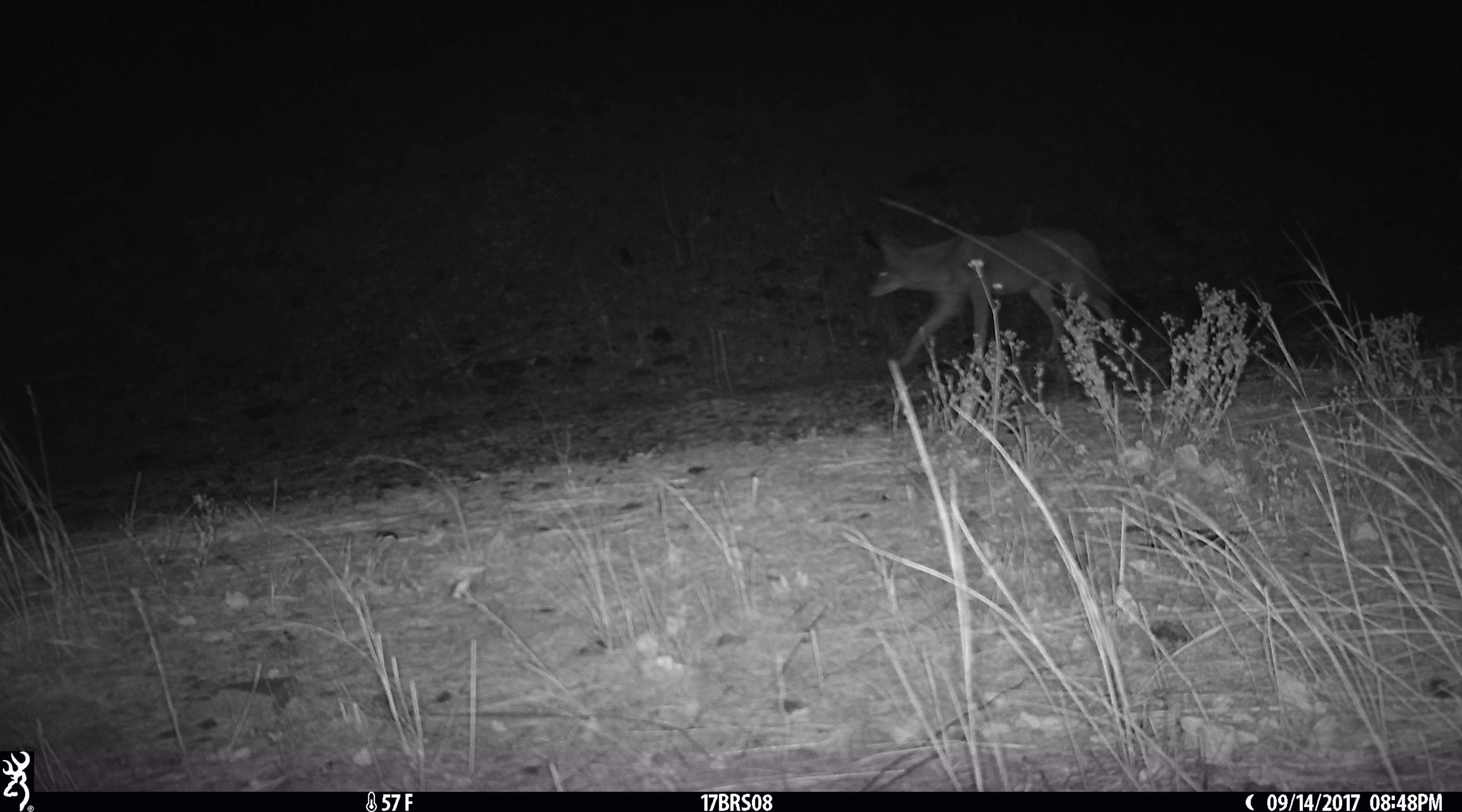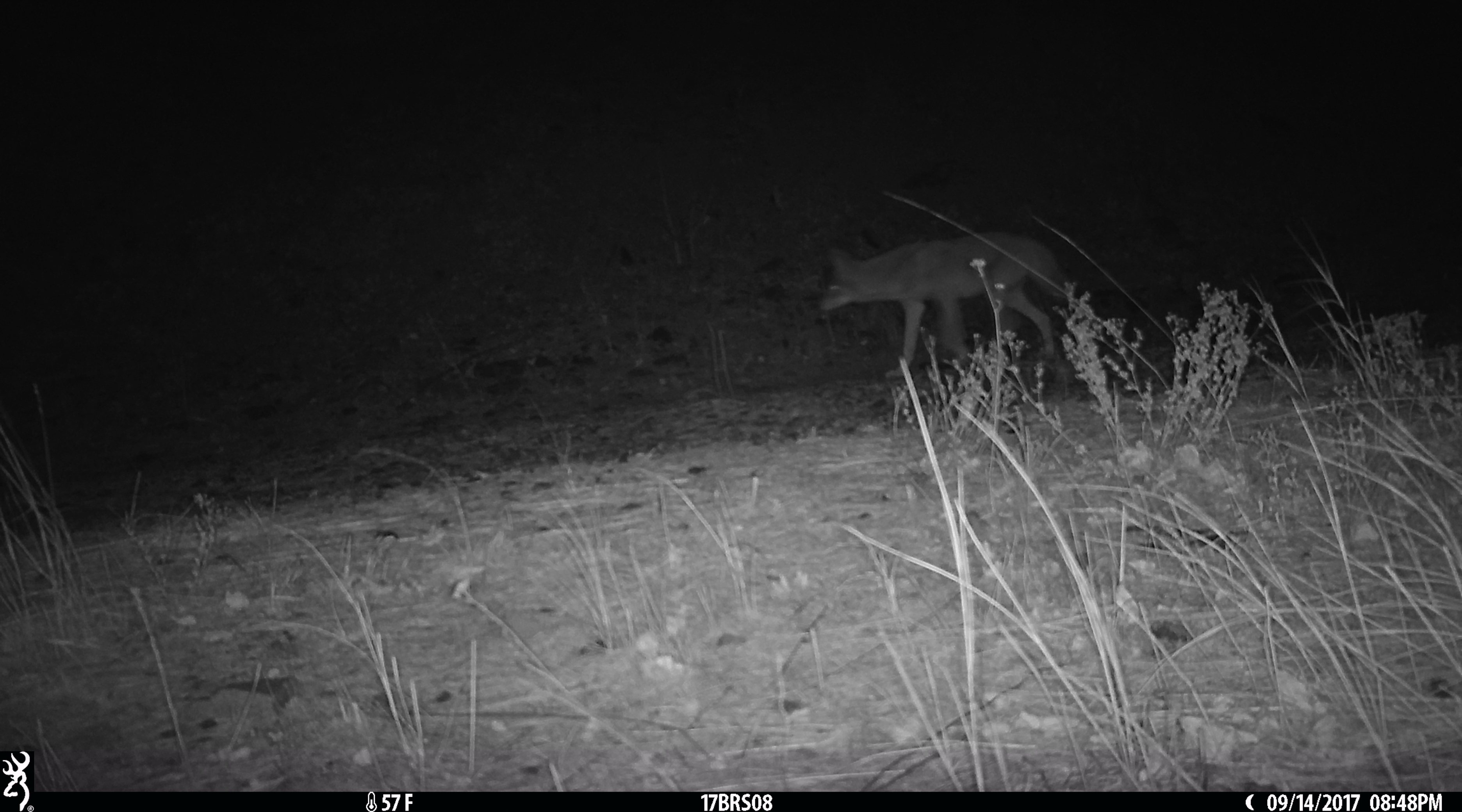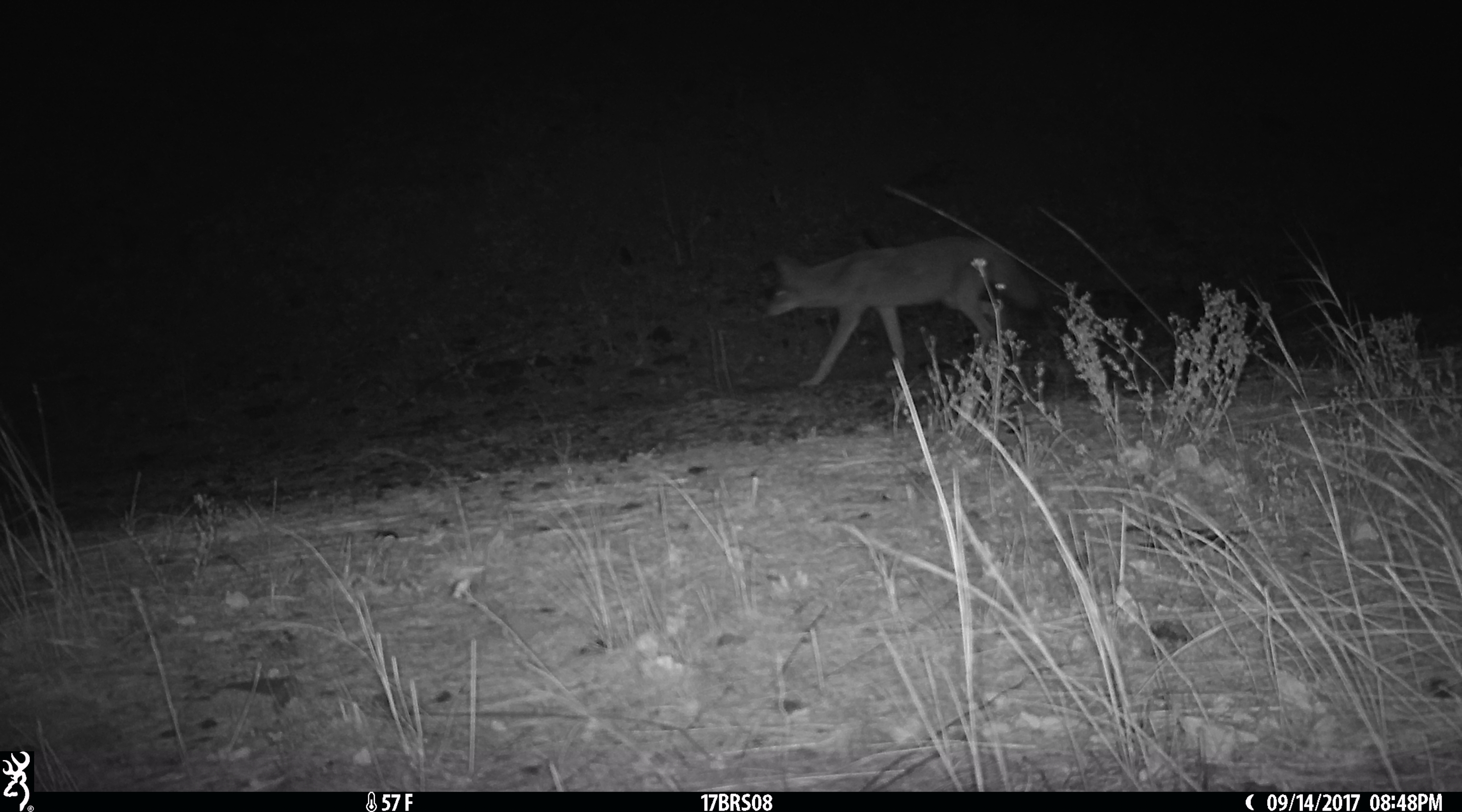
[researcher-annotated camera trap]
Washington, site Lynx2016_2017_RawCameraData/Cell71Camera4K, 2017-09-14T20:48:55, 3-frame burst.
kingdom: Animalia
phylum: Chordata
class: Mammalia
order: Carnivora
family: Canidae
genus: Canis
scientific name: Canis latrans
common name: coyote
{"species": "Canis latrans (coyote)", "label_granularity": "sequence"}